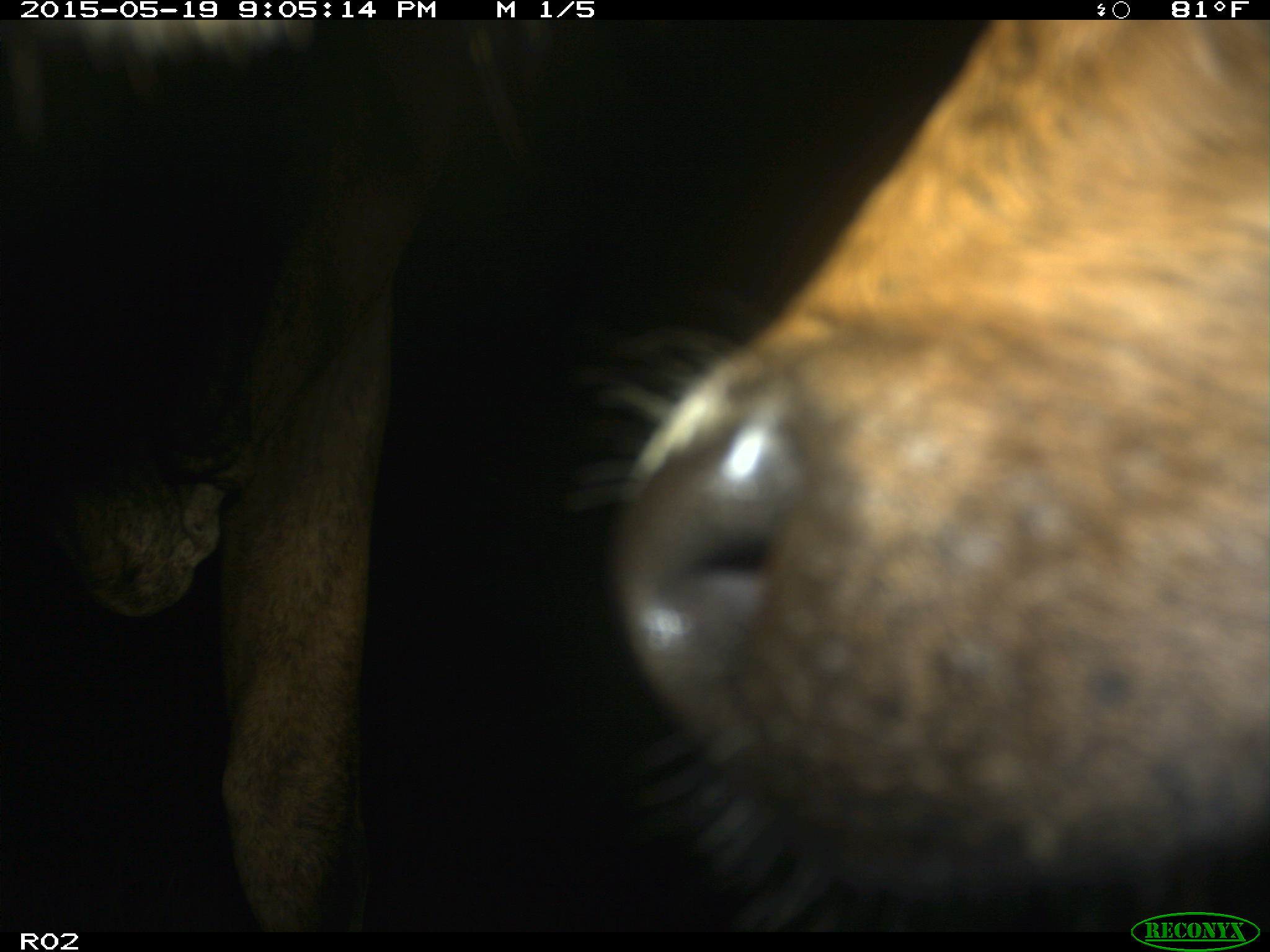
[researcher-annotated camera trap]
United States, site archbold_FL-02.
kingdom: Animalia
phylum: Chordata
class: Mammalia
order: Artiodactyla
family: Bovidae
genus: Bos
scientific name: Bos taurus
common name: domestic cow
Bos taurus (domestic cow).